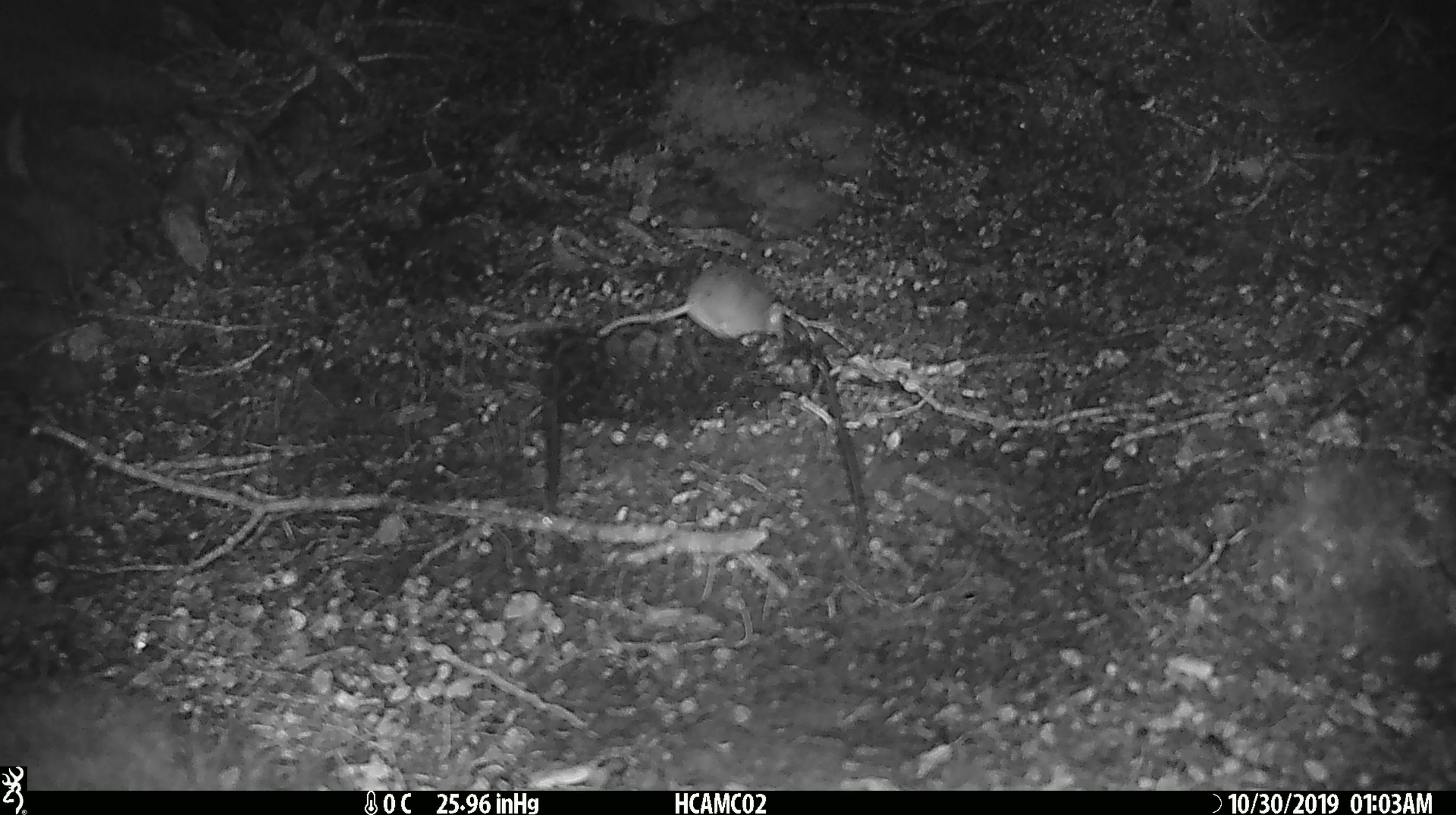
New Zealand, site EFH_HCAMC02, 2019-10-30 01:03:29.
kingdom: Animalia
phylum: Chordata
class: Mammalia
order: Rodentia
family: Muridae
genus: Mus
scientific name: Mus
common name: mouse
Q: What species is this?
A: Mouse (Mus).